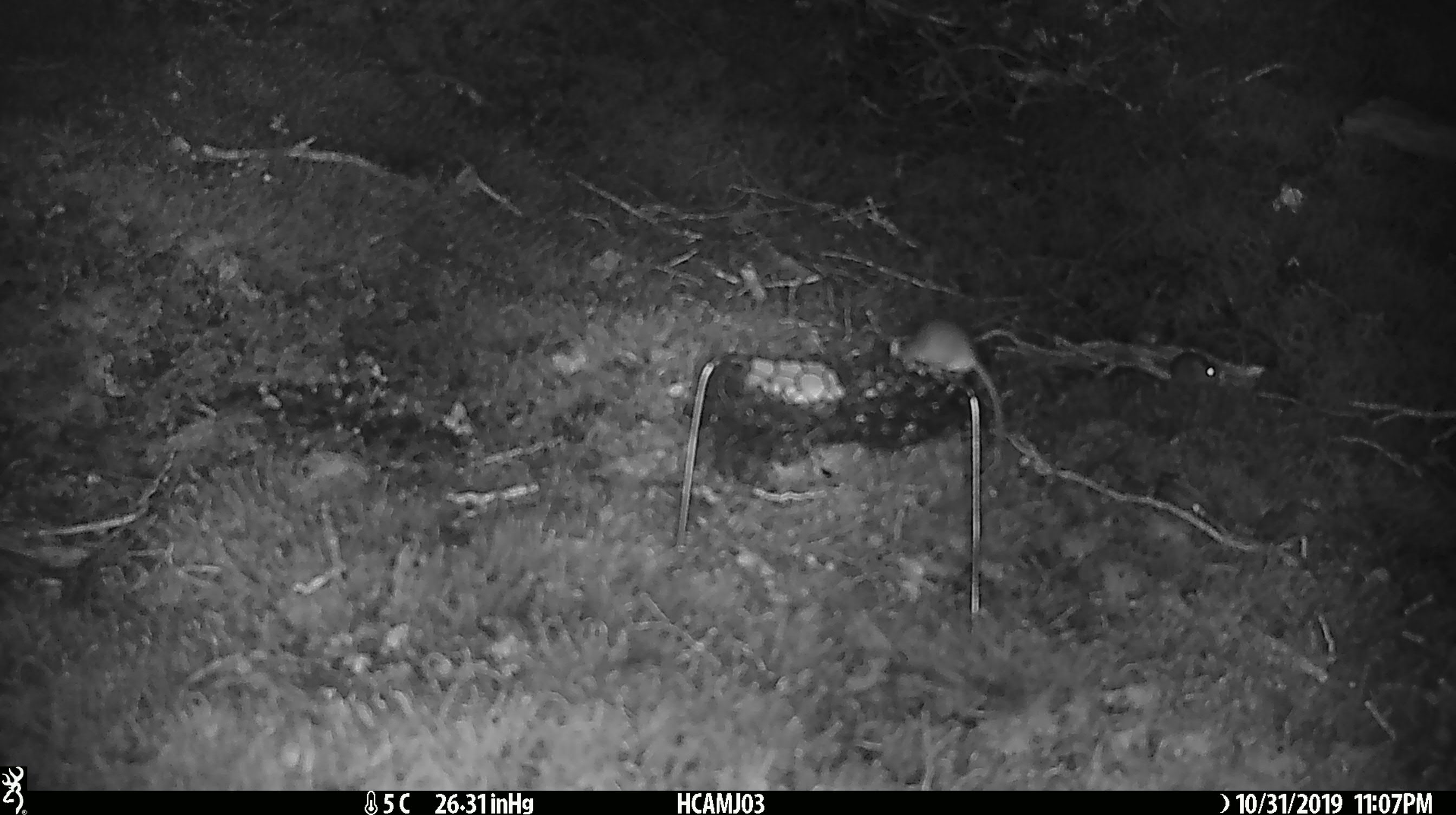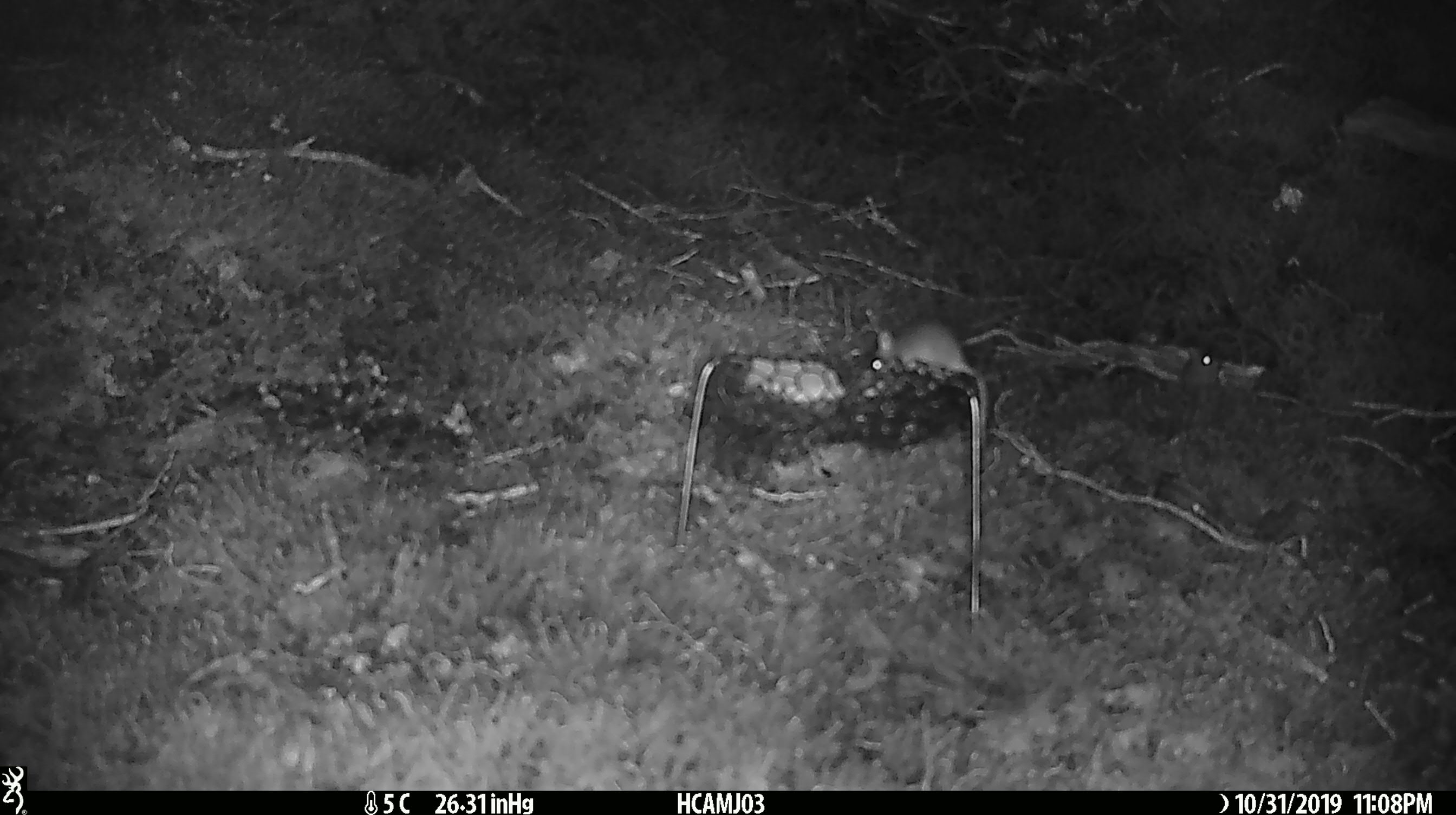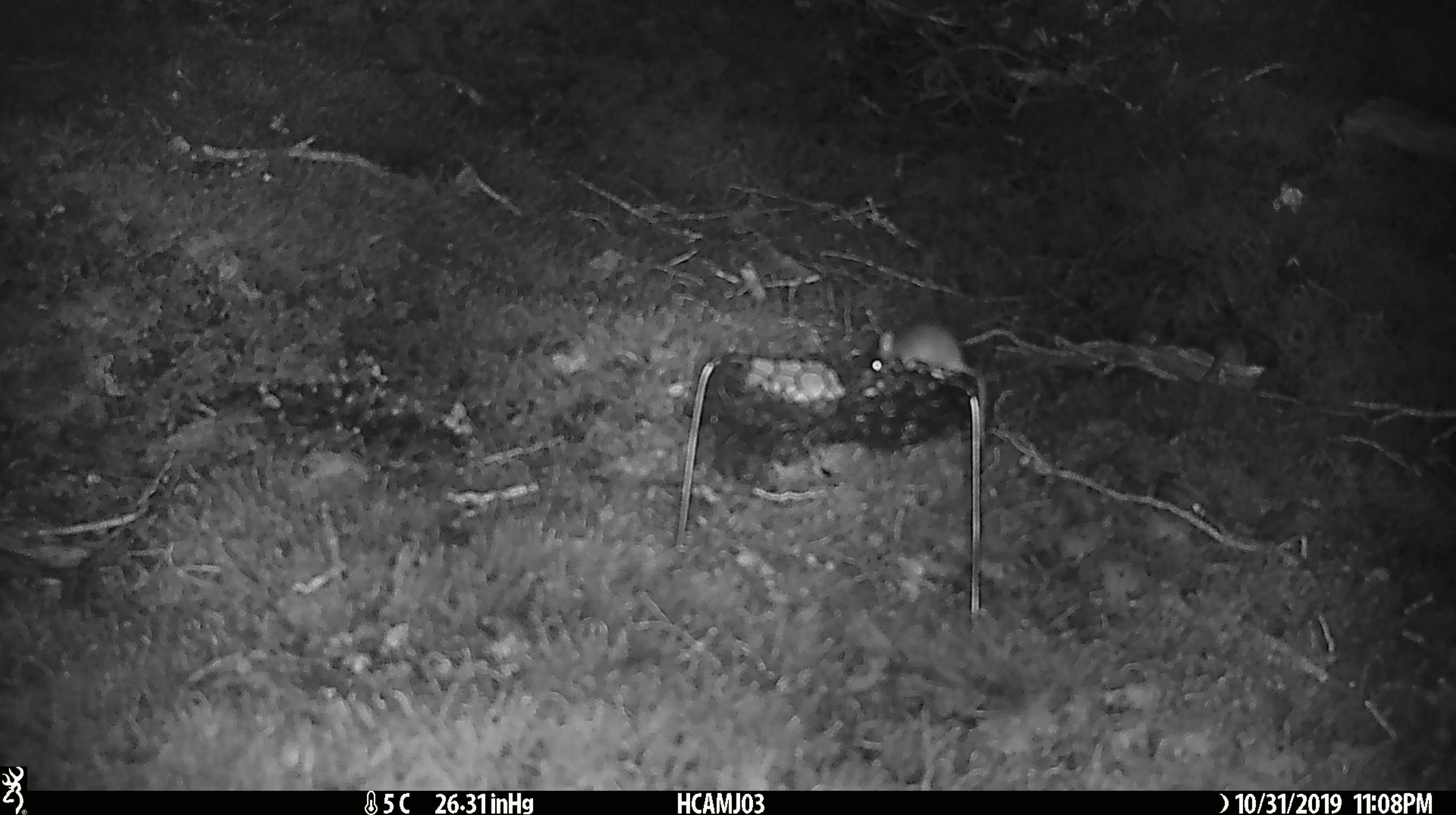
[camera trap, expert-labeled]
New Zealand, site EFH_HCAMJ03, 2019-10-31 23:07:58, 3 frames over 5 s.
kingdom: Animalia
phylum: Chordata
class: Mammalia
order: Rodentia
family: Muridae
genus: Mus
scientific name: Mus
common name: mouse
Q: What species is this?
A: Mouse (Mus).